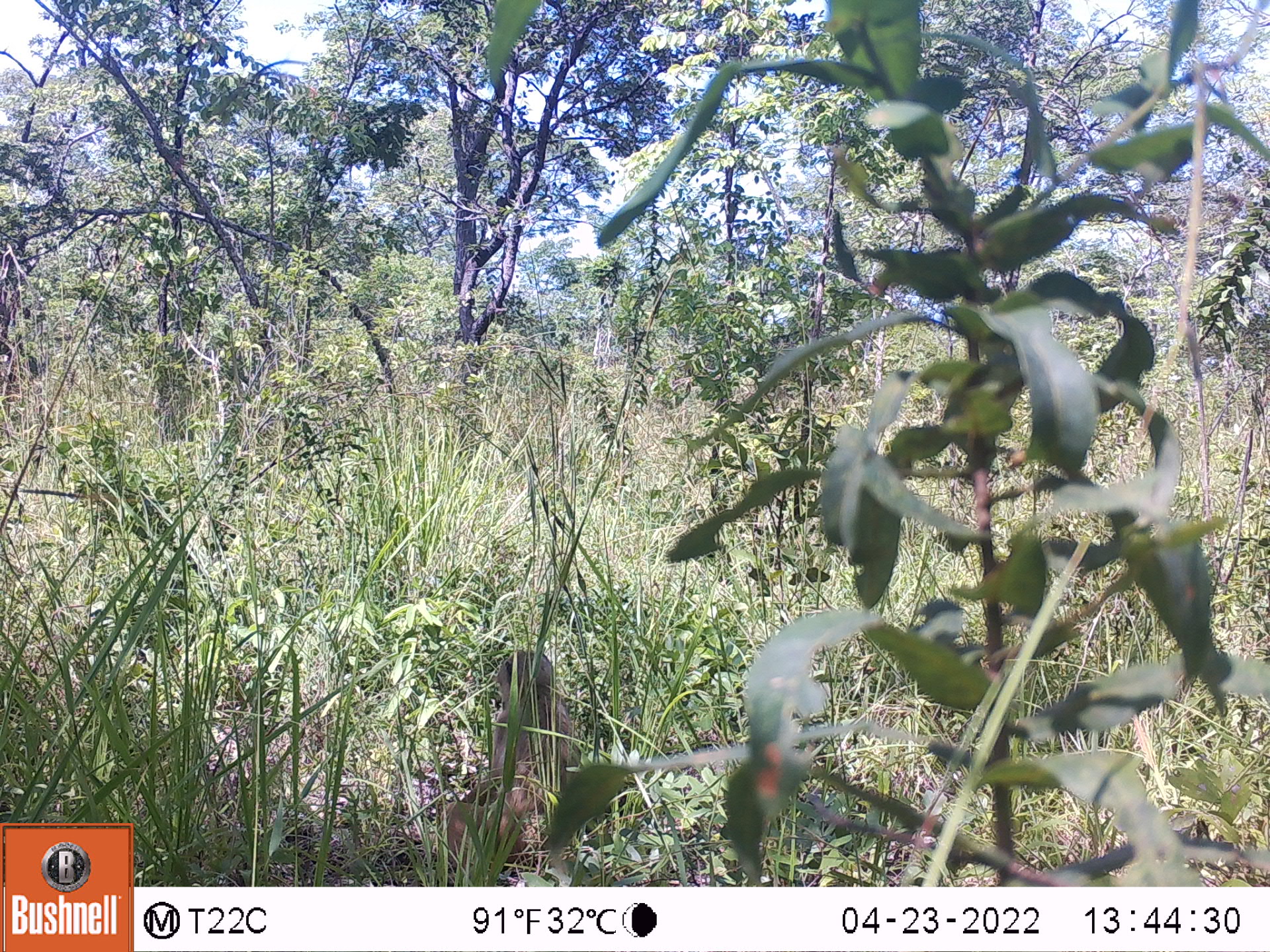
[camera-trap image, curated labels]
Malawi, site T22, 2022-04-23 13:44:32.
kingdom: Animalia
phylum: Chordata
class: Mammalia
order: Primates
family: Cercopithecidae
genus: Papio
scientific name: Papio cynocephalus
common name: yellow baboon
Yellow baboon (Papio cynocephalus), count 1.